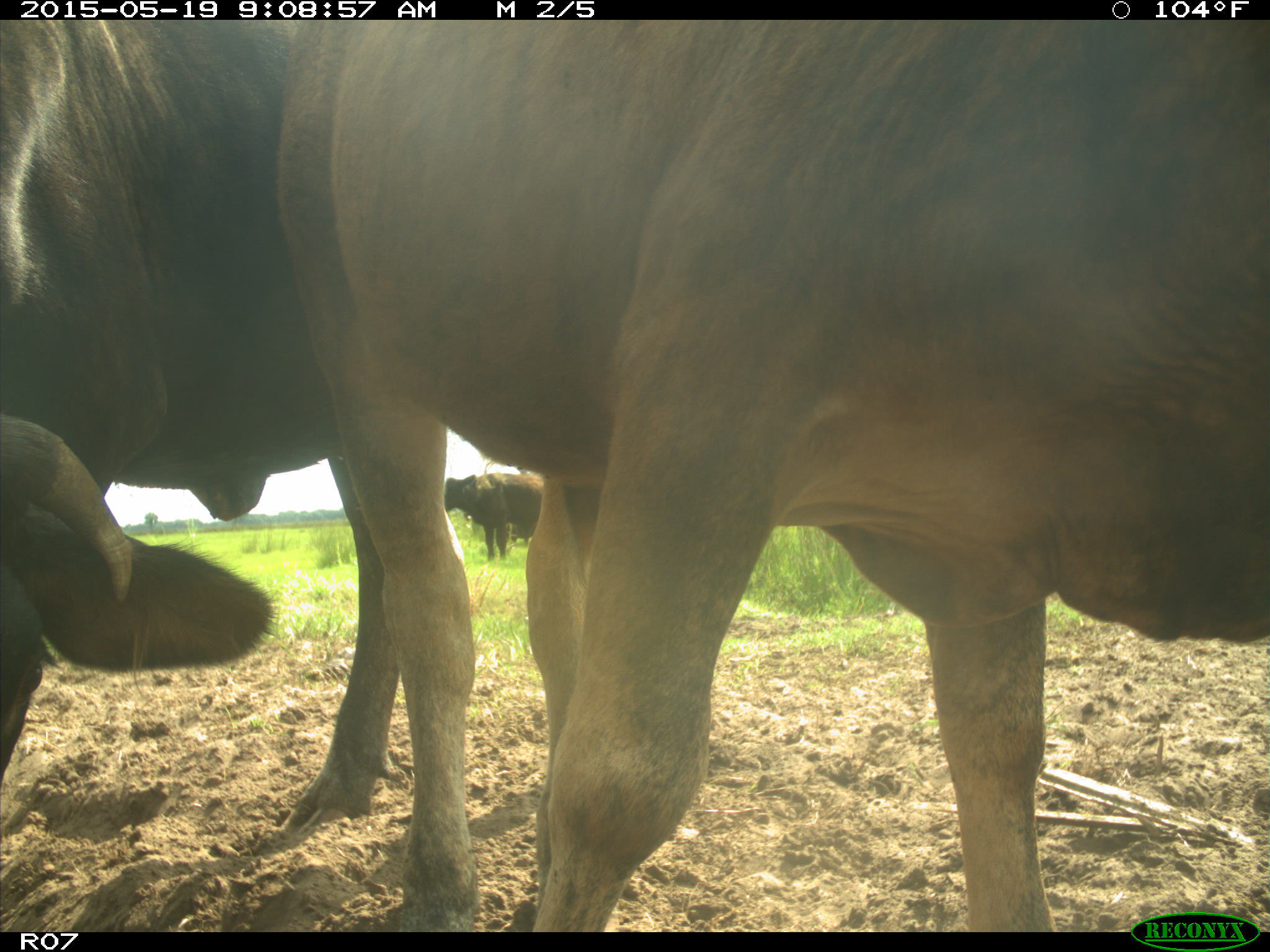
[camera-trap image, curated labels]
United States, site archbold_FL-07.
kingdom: Animalia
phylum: Chordata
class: Mammalia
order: Artiodactyla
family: Bovidae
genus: Bos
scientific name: Bos taurus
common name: domestic cow